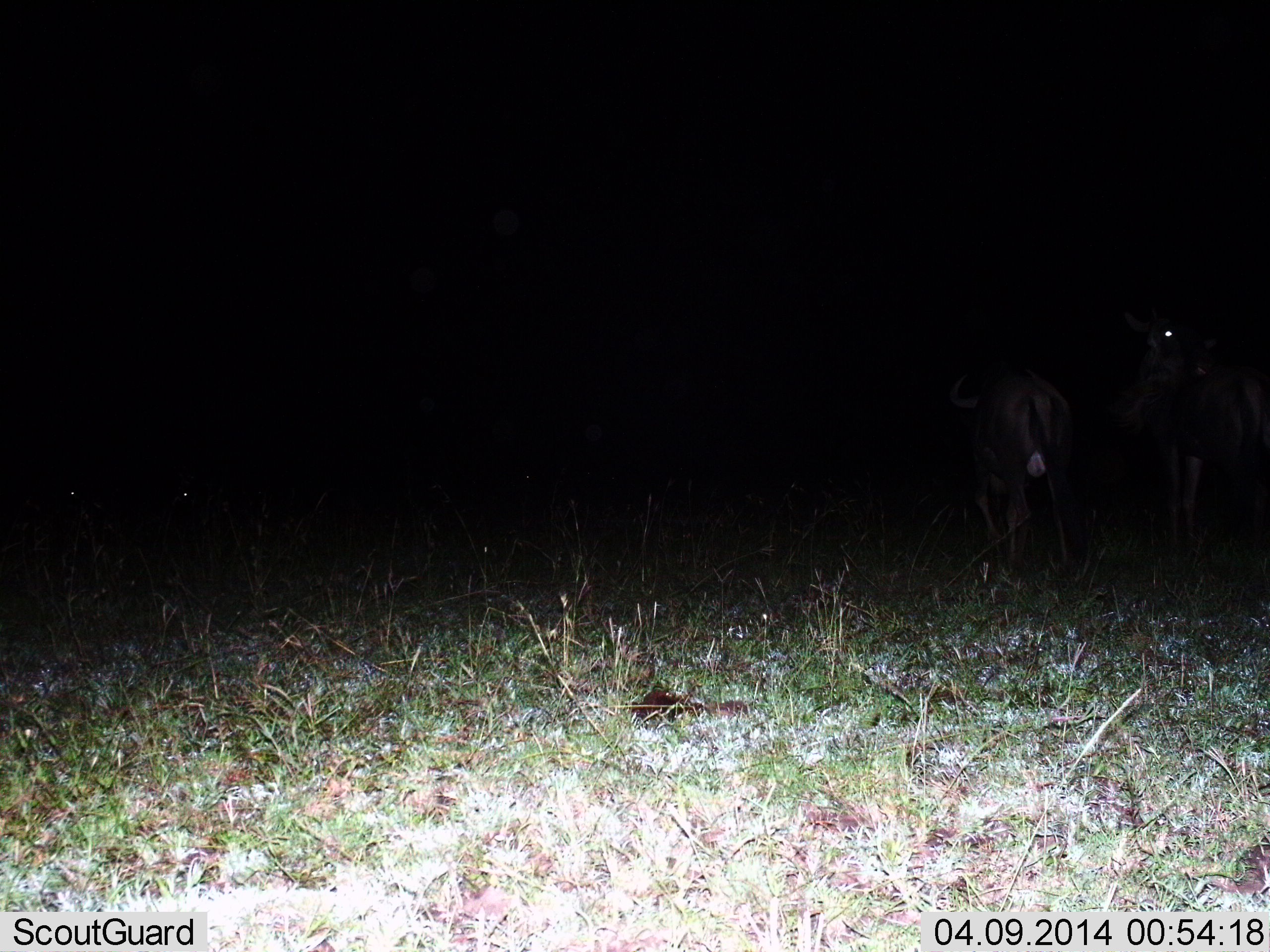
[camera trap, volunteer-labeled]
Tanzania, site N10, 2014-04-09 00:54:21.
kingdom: Animalia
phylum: Chordata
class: Mammalia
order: Artiodactyla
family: Bovidae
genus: Connochaetes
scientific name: Connochaetes taurinus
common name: blue wildebeest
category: wildebeest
Wildebeest (blue wildebeest) (Connochaetes taurinus), count 2. Behavior (volunteer vote fractions): standing 60%, resting 0%, moving 50%, interacting 0%. Young present (vote fraction): 0%. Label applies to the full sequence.